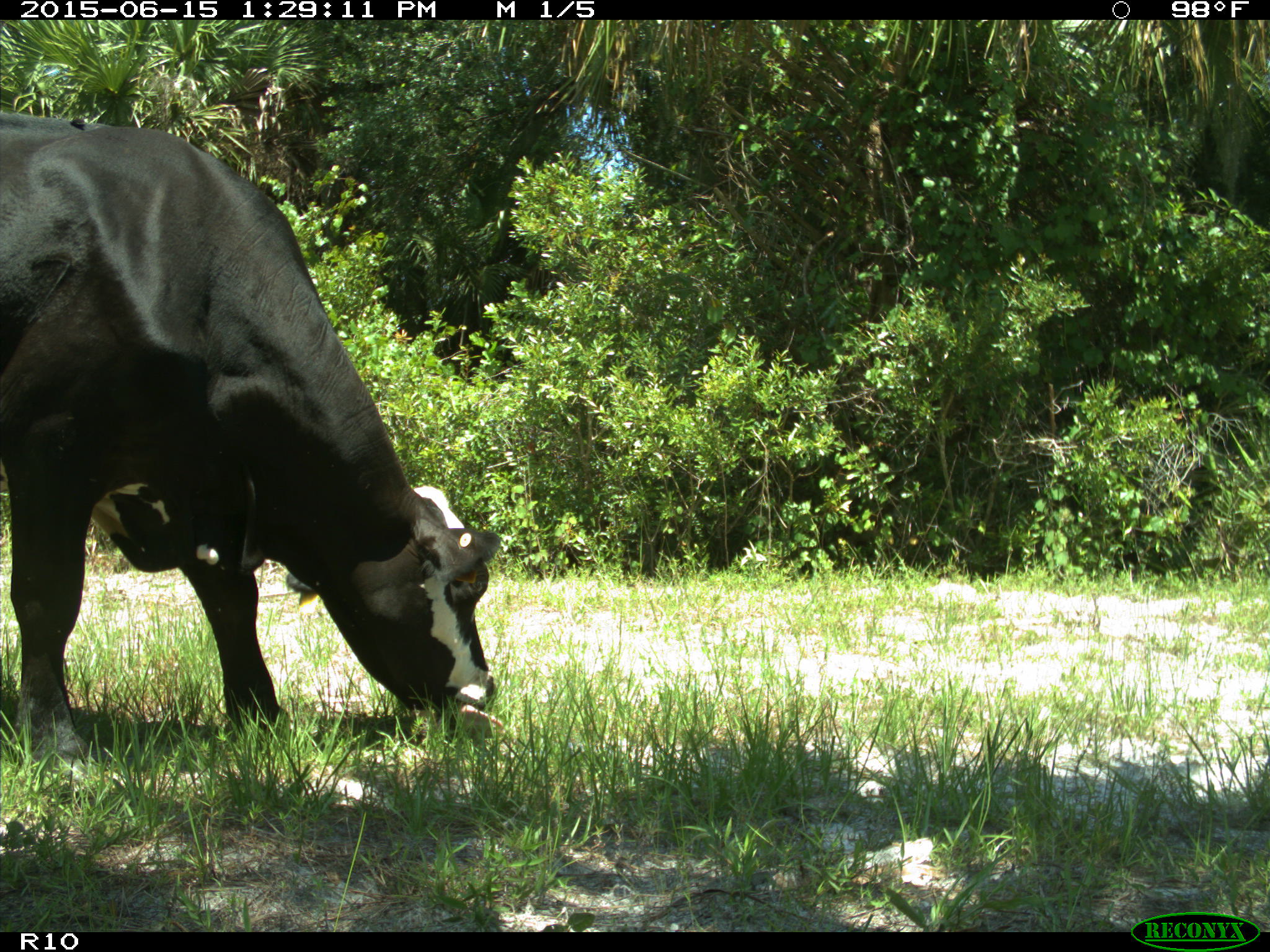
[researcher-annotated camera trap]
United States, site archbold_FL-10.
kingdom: Animalia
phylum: Chordata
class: Mammalia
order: Artiodactyla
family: Bovidae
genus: Bos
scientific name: Bos taurus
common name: domestic cow